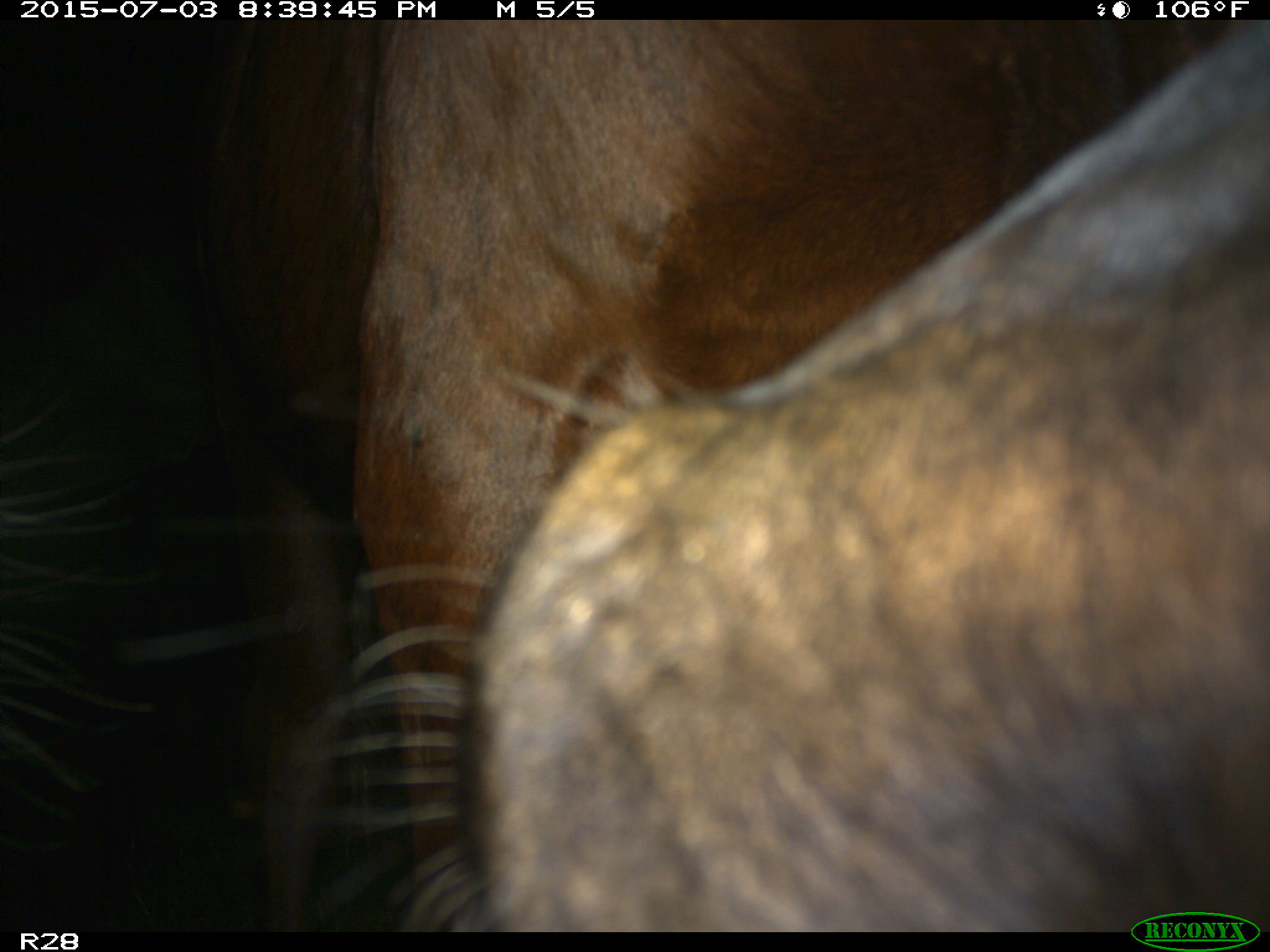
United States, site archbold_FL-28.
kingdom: Animalia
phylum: Chordata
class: Mammalia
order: Artiodactyla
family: Bovidae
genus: Bos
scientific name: Bos taurus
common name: domestic cow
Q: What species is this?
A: Bos taurus (domestic cow).